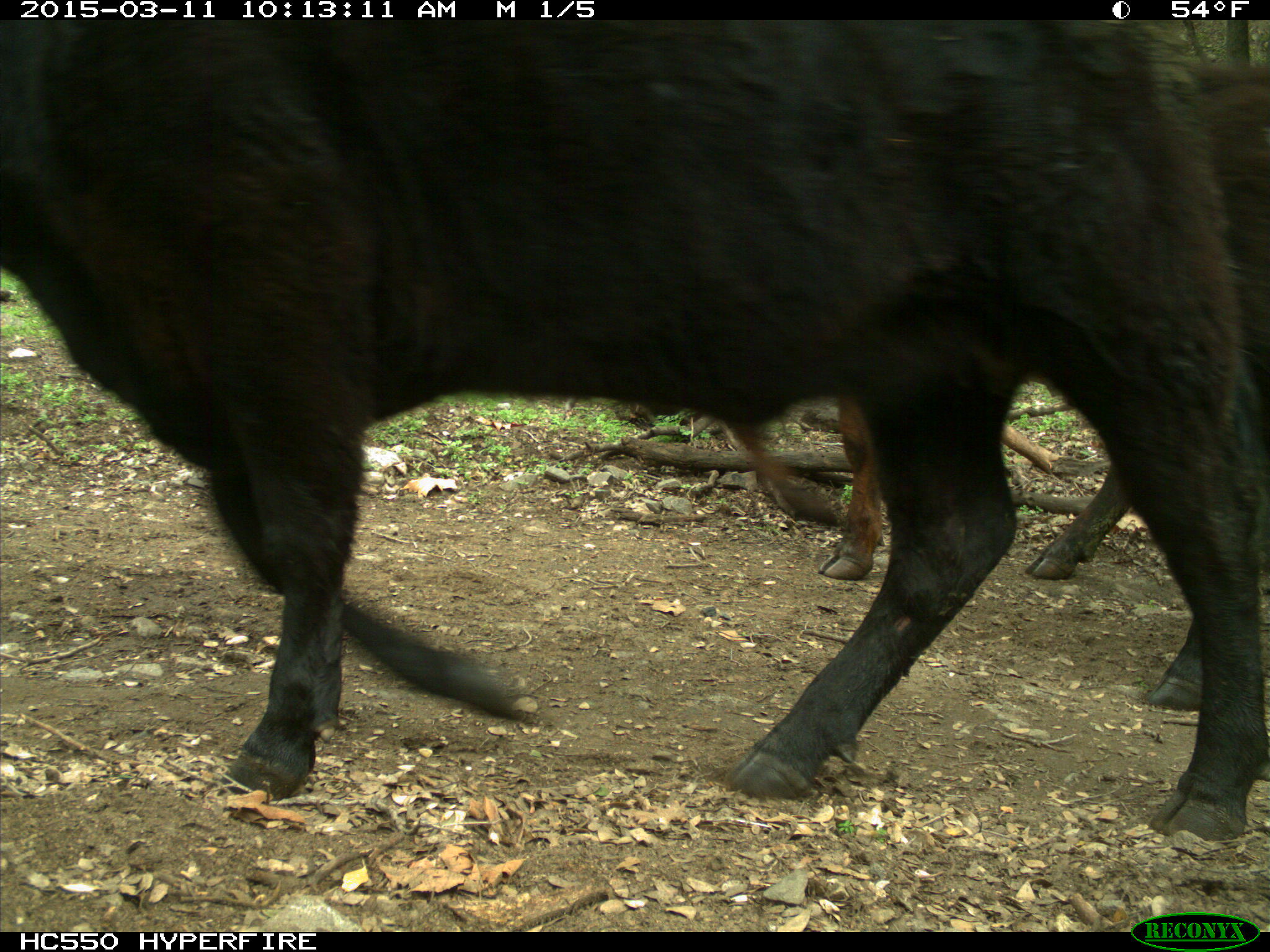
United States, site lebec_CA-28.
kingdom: Animalia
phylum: Chordata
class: Mammalia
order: Artiodactyla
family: Bovidae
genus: Bos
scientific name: Bos taurus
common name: domestic cow